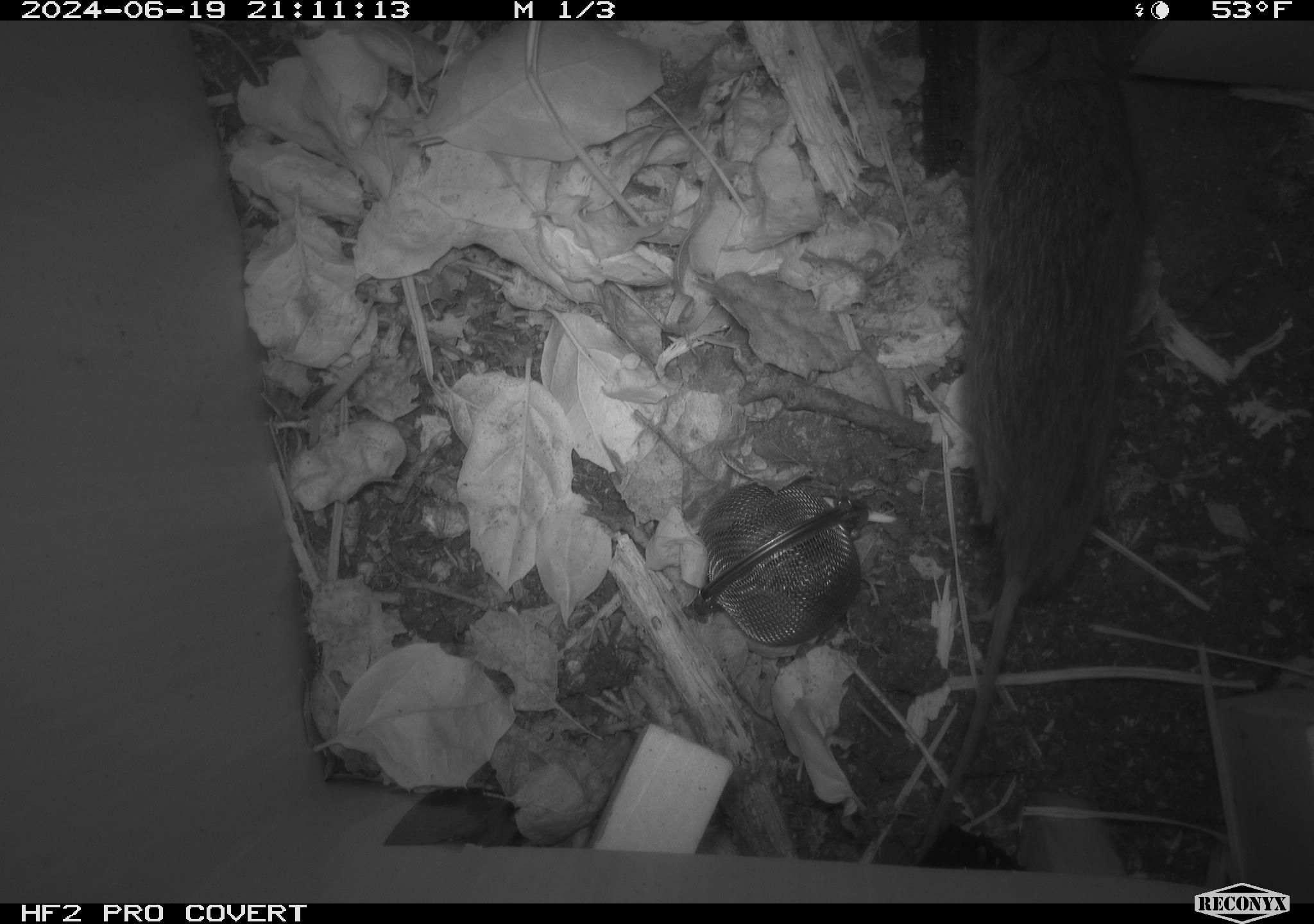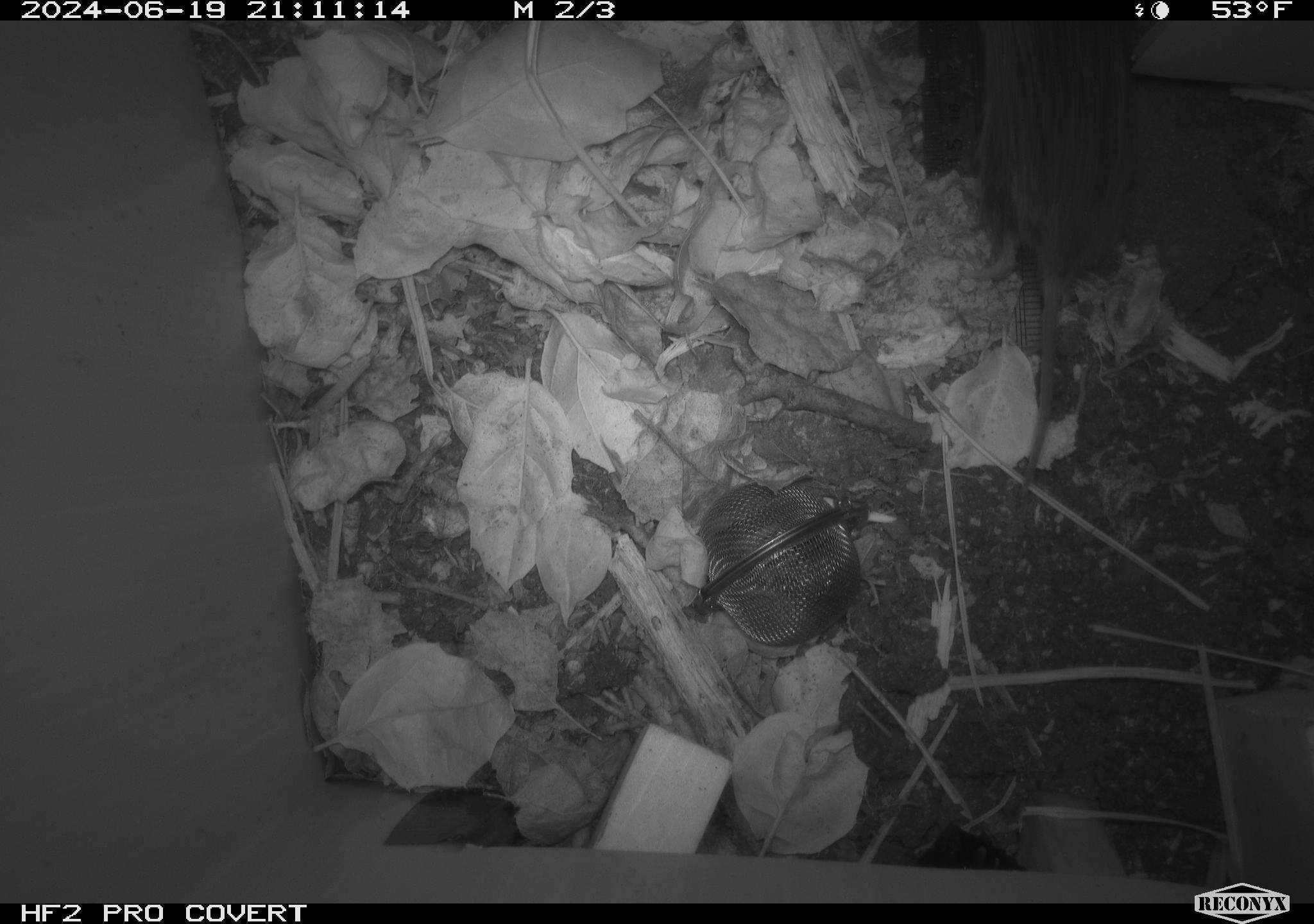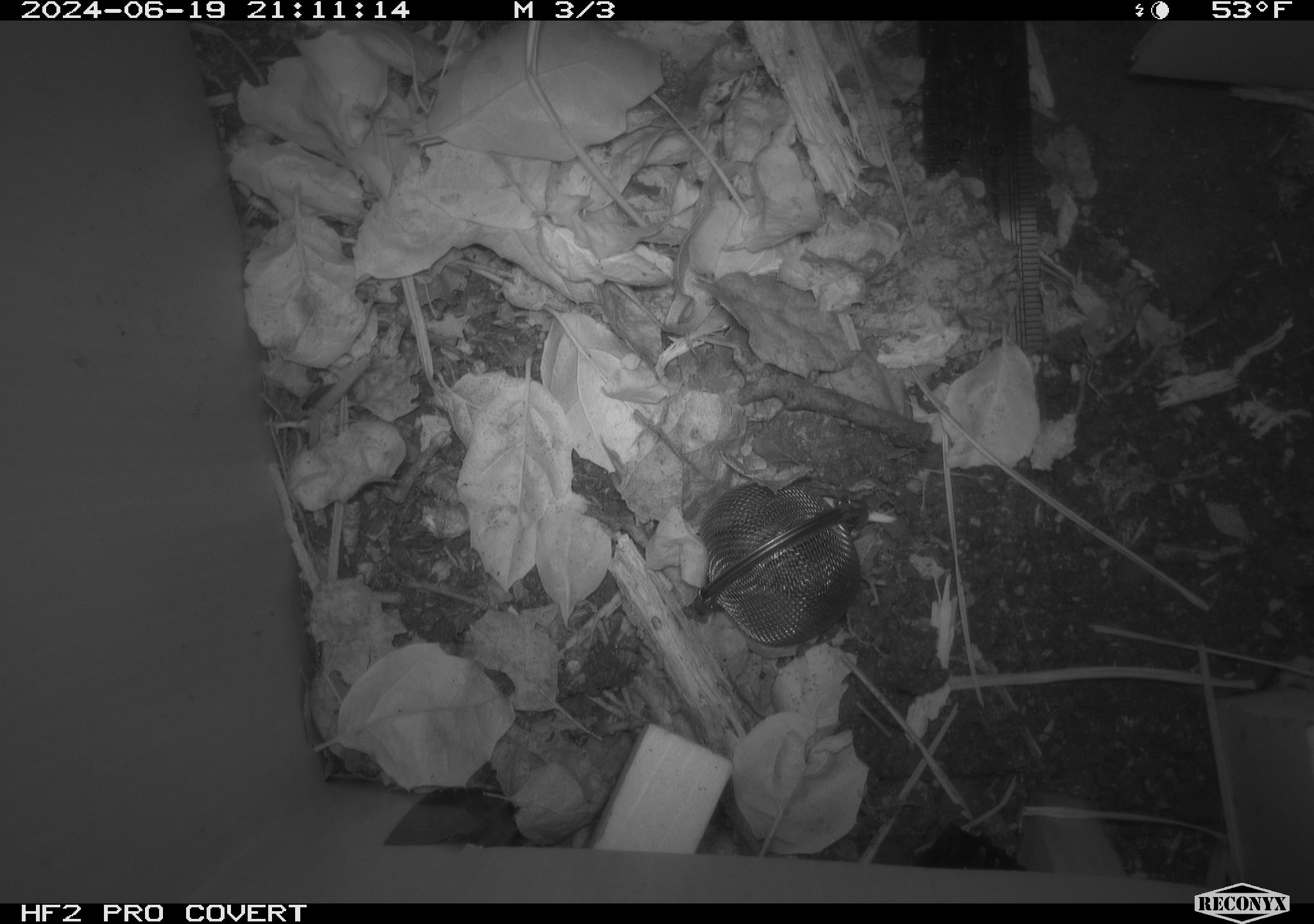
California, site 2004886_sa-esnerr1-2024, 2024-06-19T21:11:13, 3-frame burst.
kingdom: Animalia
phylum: Chordata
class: Mammalia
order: Rodentia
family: Cricetidae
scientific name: Cricetidae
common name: hamsters, voles, lemmings, and allies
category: cricetidae family